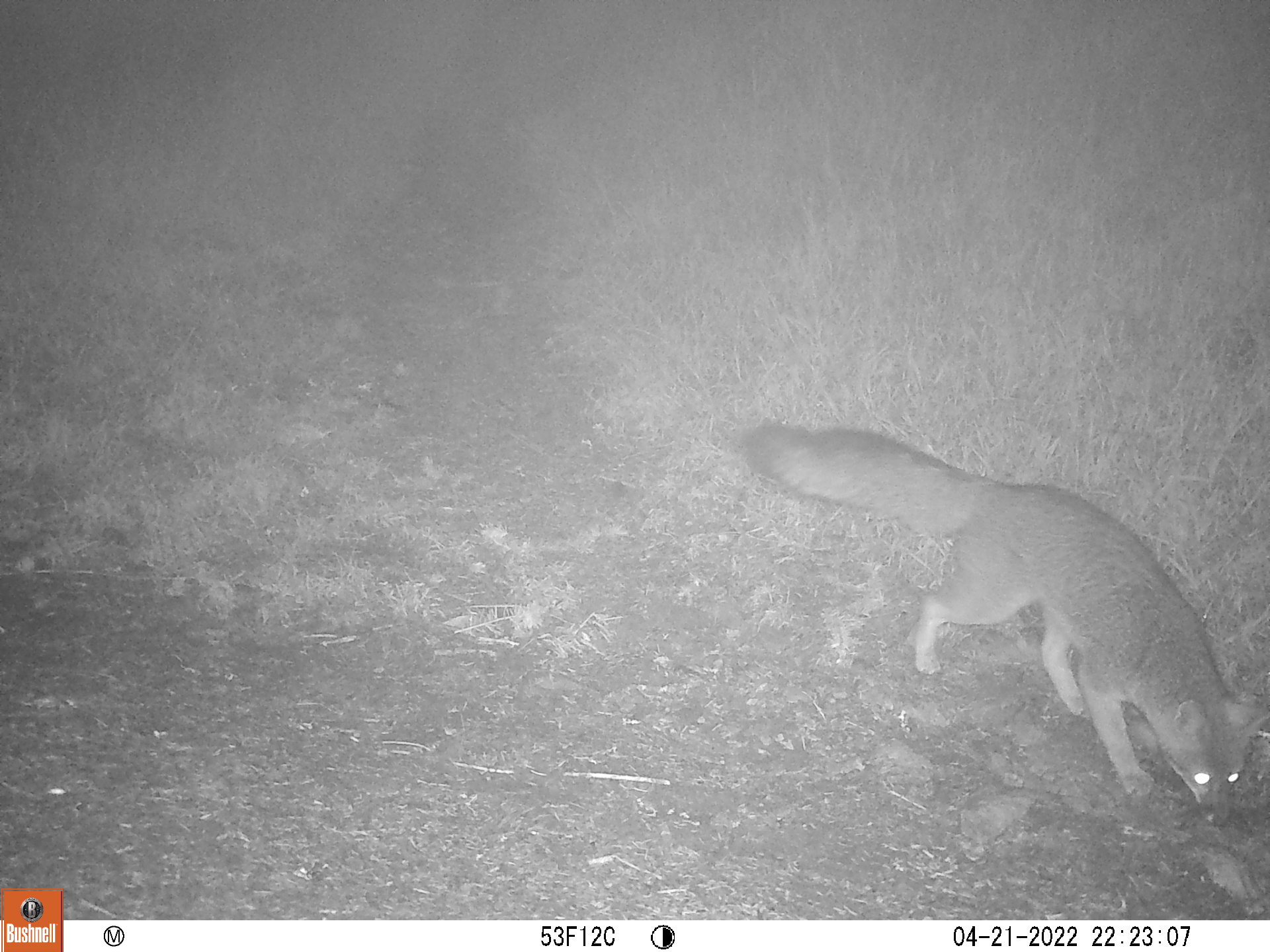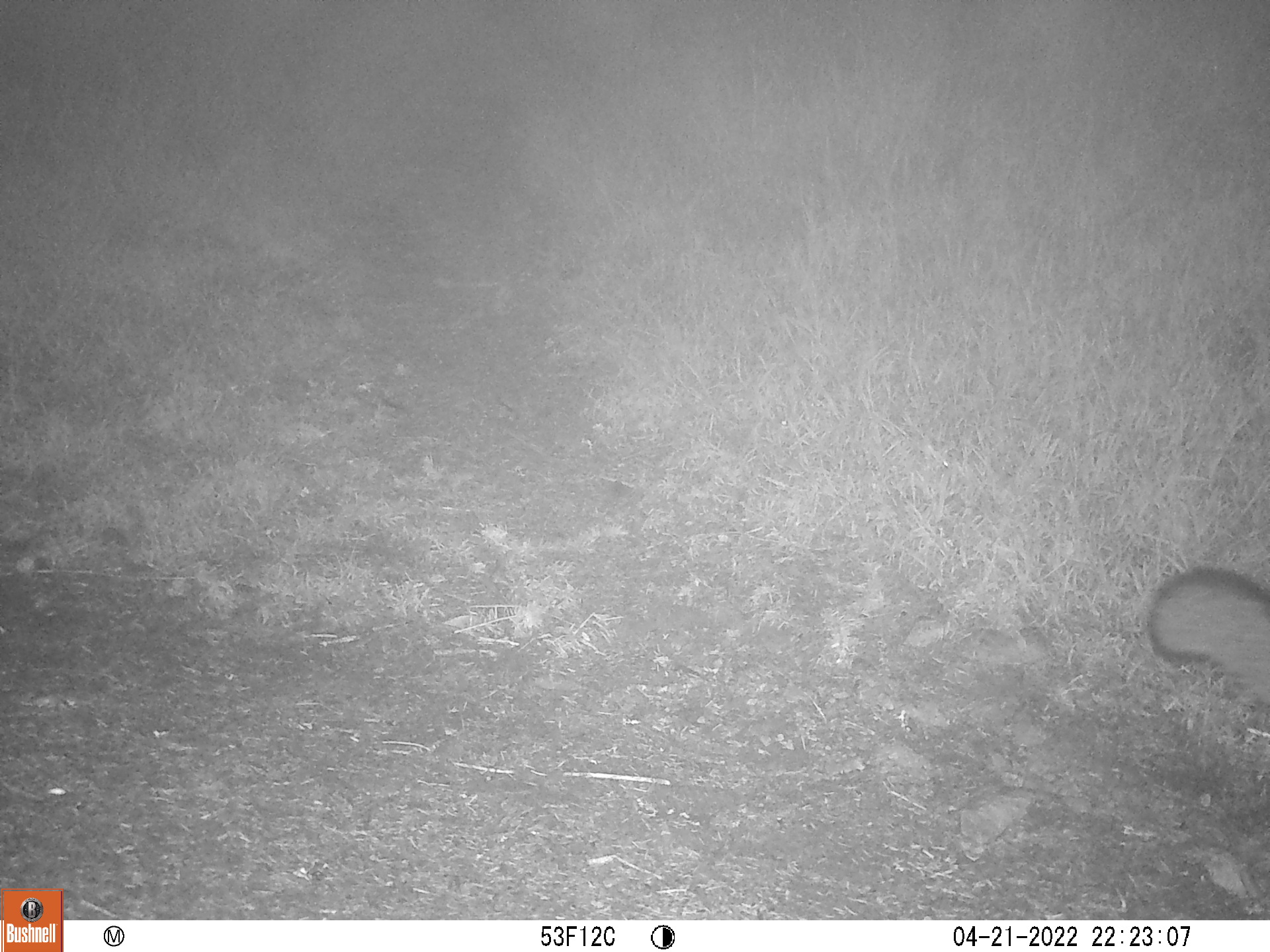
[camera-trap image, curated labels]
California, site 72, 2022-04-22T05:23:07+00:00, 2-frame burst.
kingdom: Animalia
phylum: Chordata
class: Mammalia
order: Carnivora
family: Canidae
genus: Urocyon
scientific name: Urocyon cinereoargenteus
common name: gray fox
Gray fox (Urocyon cinereoargenteus).